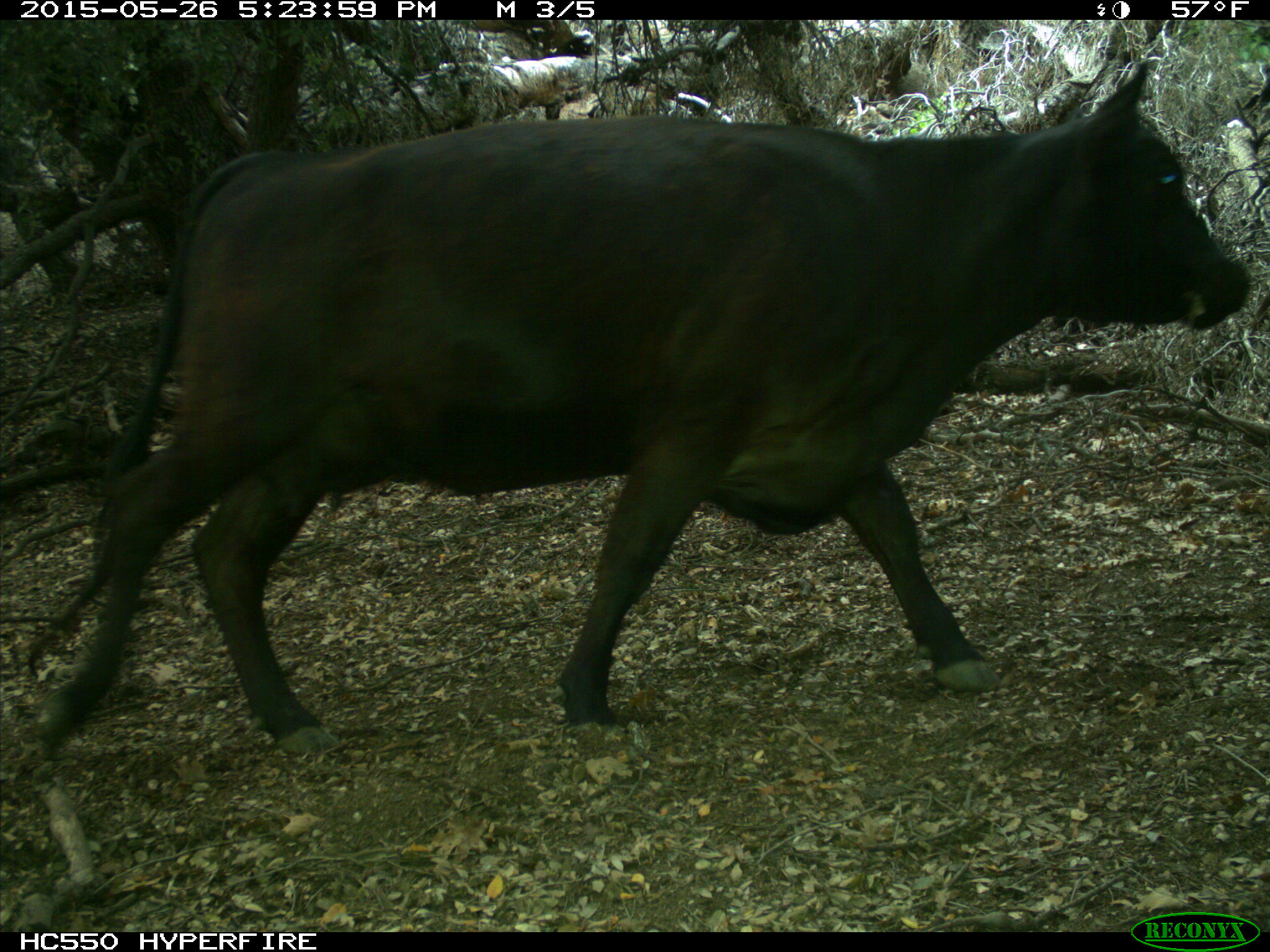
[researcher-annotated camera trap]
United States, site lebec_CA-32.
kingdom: Animalia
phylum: Chordata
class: Mammalia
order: Artiodactyla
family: Bovidae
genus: Bos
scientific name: Bos taurus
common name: domestic cow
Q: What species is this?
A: Bos taurus (domestic cow).